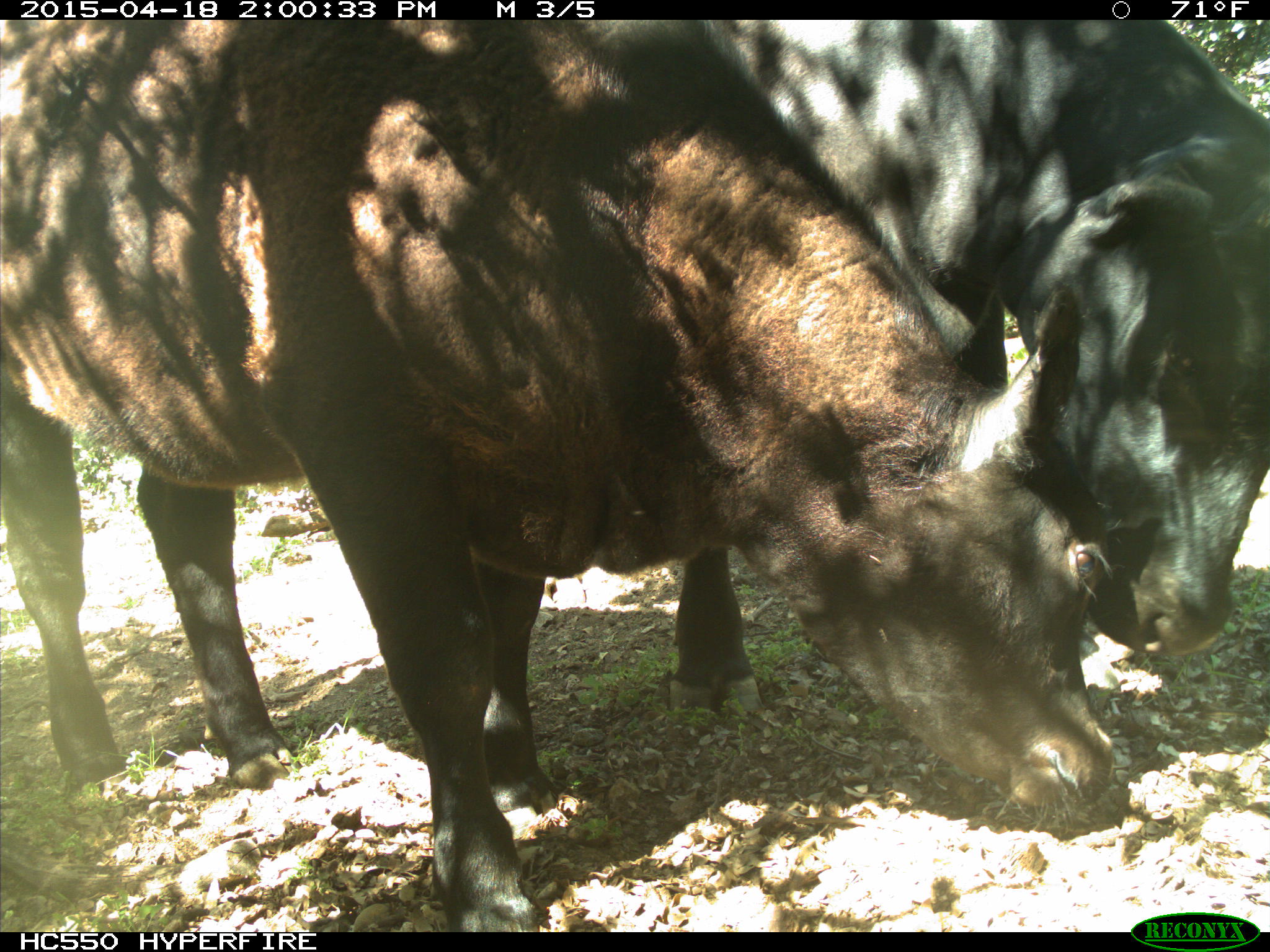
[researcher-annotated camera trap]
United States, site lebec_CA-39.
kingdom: Animalia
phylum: Chordata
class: Mammalia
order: Artiodactyla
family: Bovidae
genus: Bos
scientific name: Bos taurus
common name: domestic cow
Bos taurus (domestic cow).